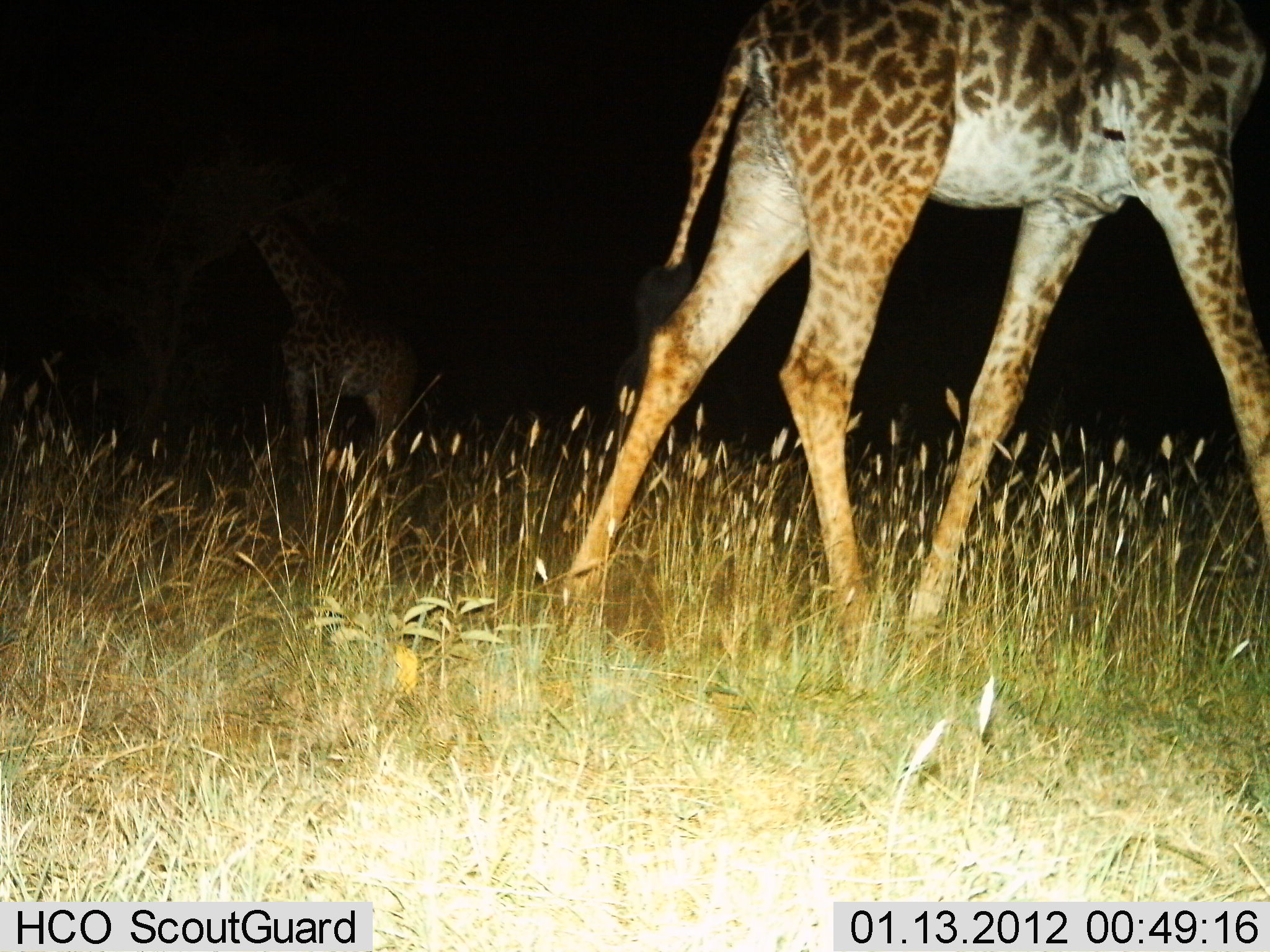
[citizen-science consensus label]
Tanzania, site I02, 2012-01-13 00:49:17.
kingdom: Animalia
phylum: Chordata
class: Mammalia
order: Artiodactyla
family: Giraffidae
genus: Giraffa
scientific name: Giraffa camelopardalis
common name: giraffe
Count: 2.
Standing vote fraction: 47%.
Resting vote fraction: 0%.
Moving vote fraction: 76%.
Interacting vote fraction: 0%.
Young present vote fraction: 0%.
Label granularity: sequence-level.